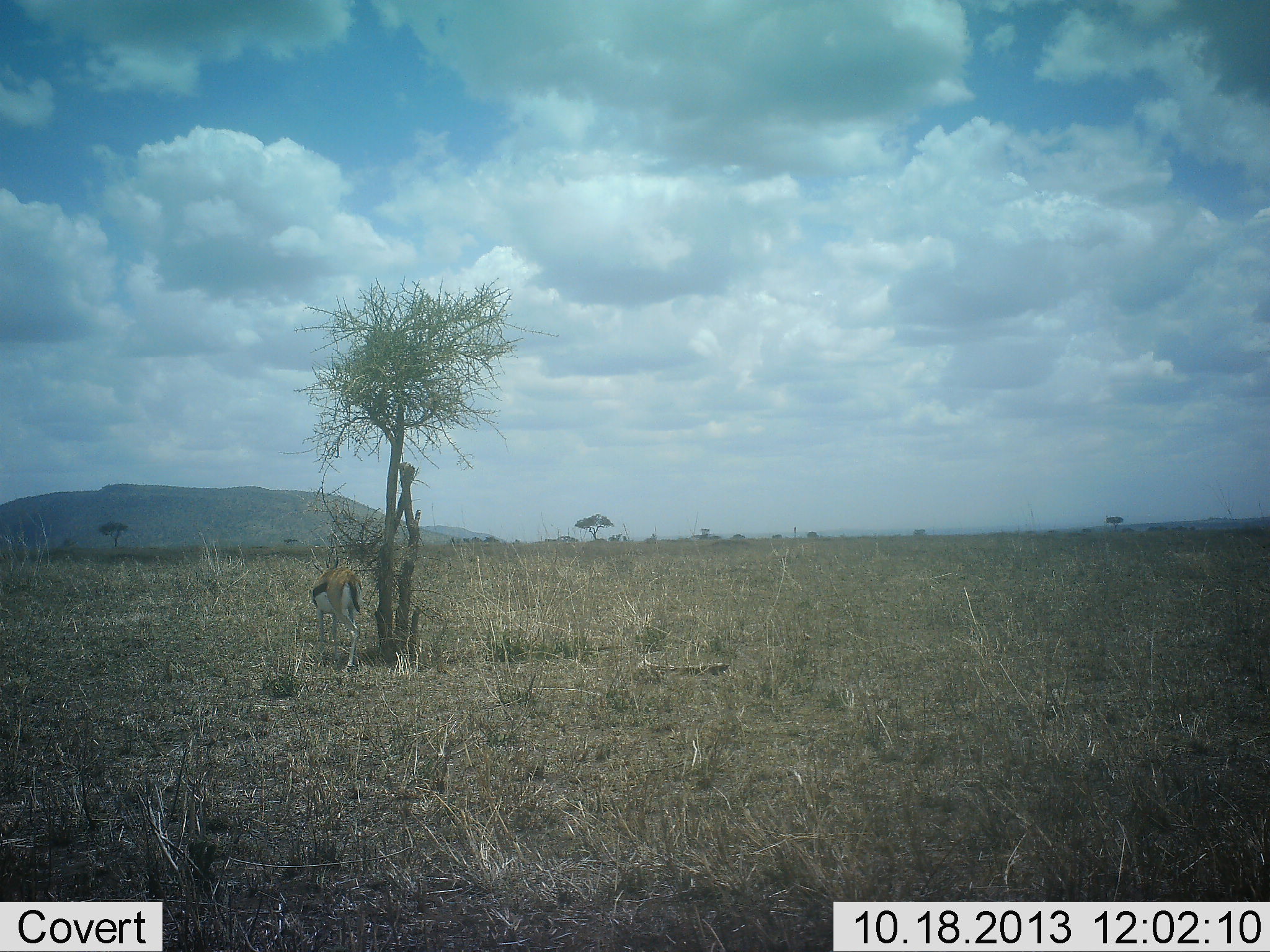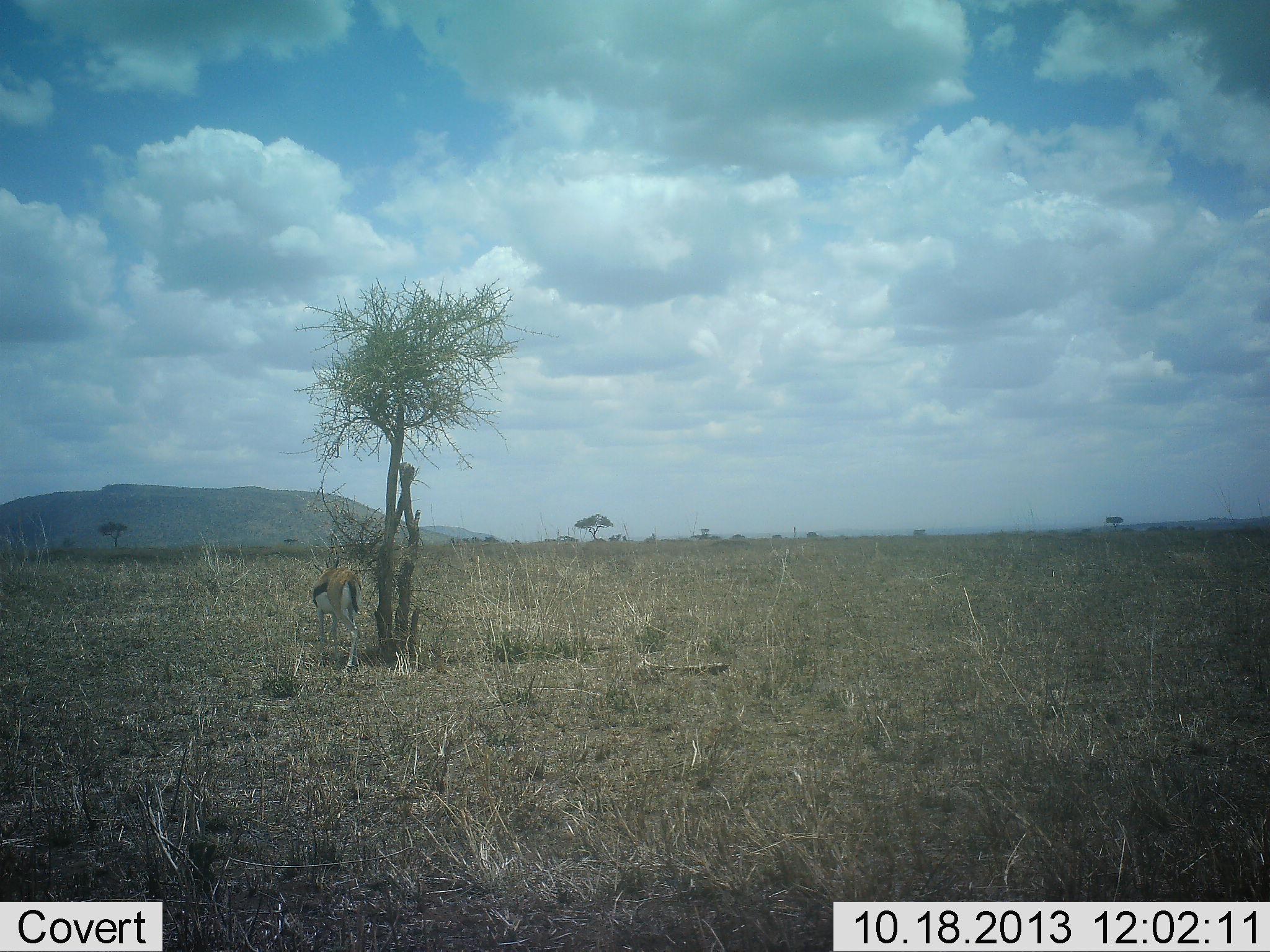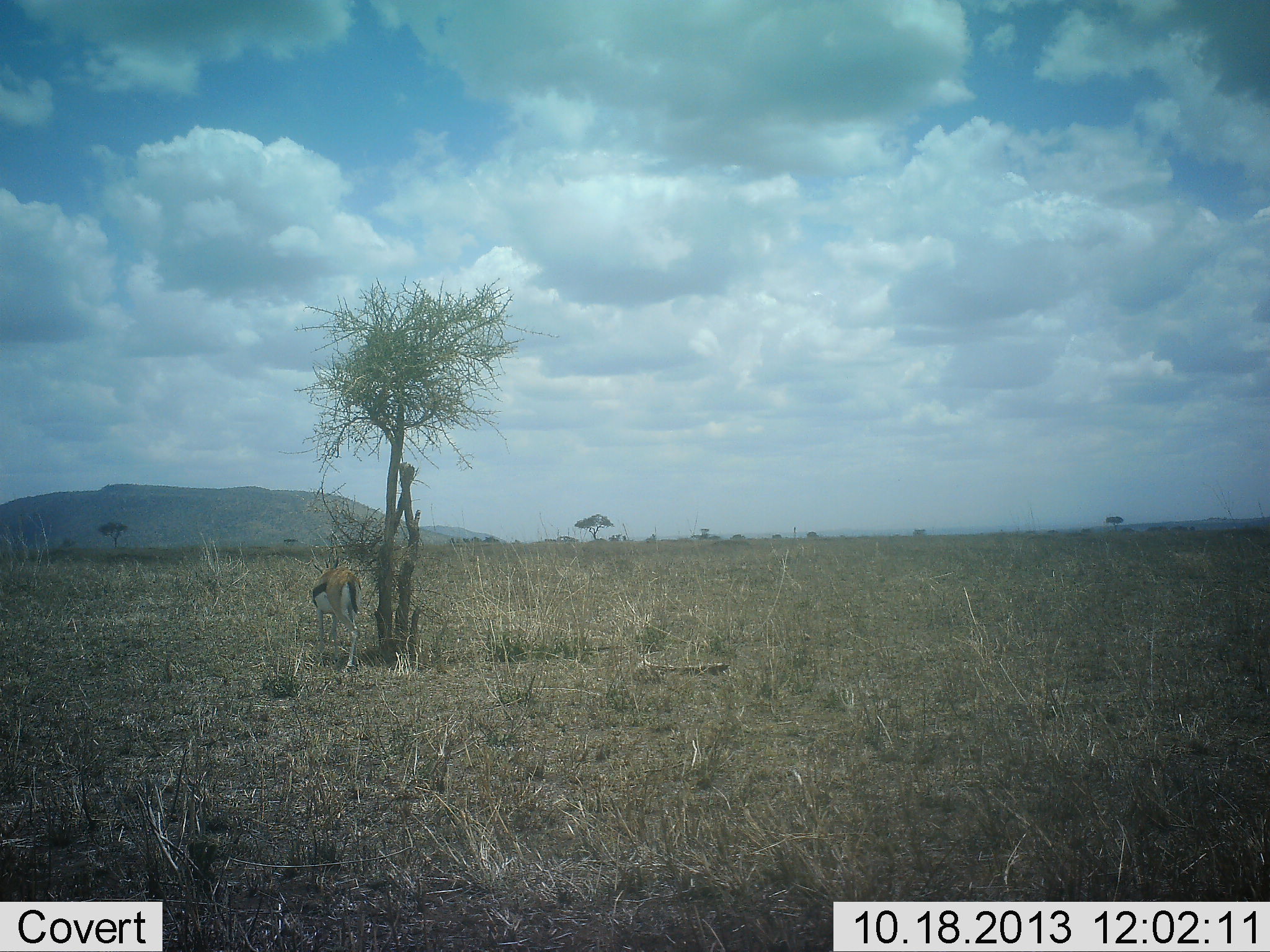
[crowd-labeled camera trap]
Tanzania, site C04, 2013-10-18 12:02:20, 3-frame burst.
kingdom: Animalia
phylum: Chordata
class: Mammalia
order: Artiodactyla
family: Bovidae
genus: Eudorcas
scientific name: Eudorcas thomsonii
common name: thomson's gazelle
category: gazellethomsons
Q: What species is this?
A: Gazellethomsons (thomson's gazelle) (Eudorcas thomsonii).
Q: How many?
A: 1.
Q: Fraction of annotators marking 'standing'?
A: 100%.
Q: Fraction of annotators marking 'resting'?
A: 10%.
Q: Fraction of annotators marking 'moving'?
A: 0%.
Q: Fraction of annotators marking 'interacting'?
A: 0%.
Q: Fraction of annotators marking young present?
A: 0%.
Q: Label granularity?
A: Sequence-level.